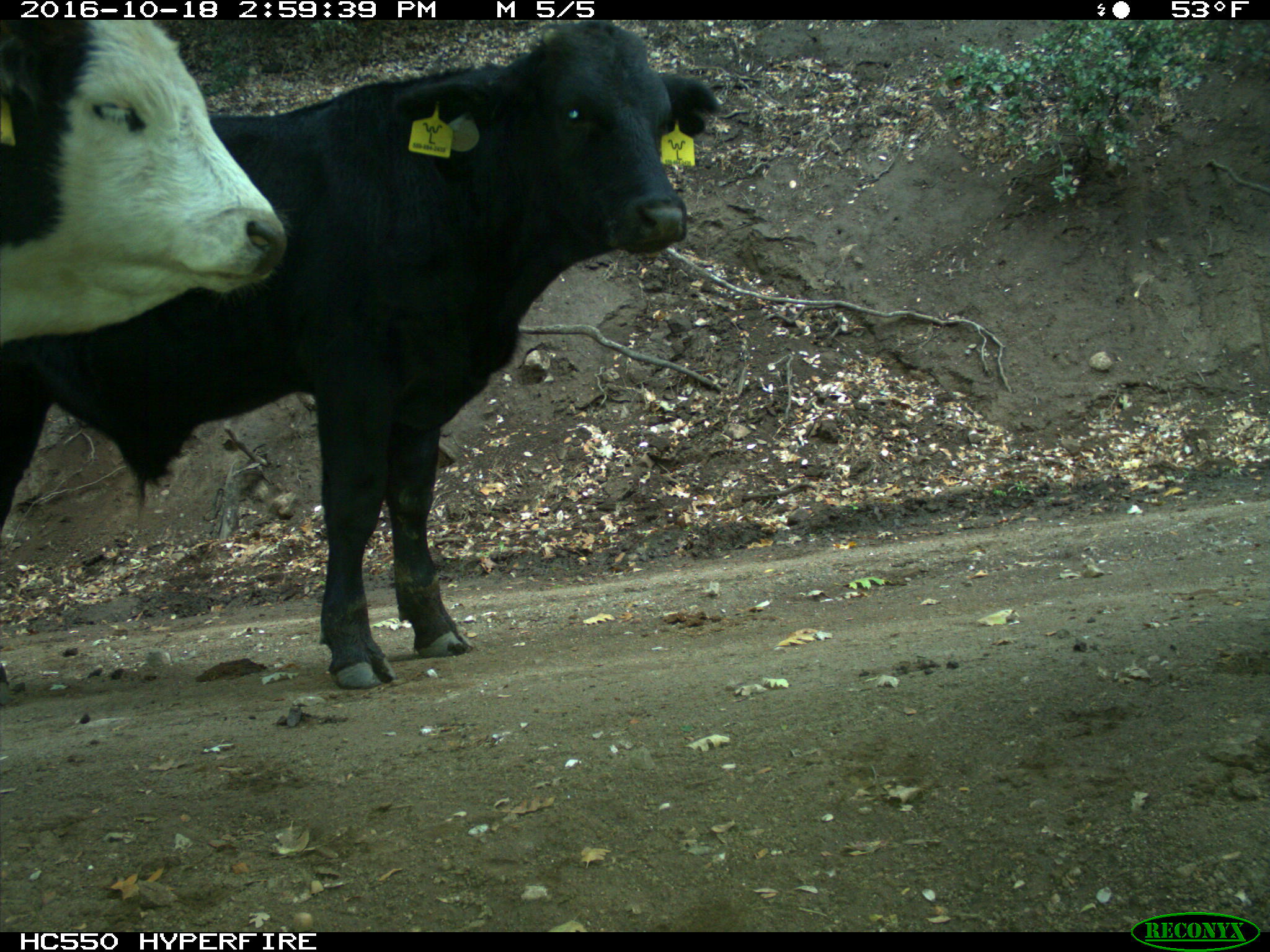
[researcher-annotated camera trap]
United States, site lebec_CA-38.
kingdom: Animalia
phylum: Chordata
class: Mammalia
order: Artiodactyla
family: Bovidae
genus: Bos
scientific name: Bos taurus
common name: domestic cow